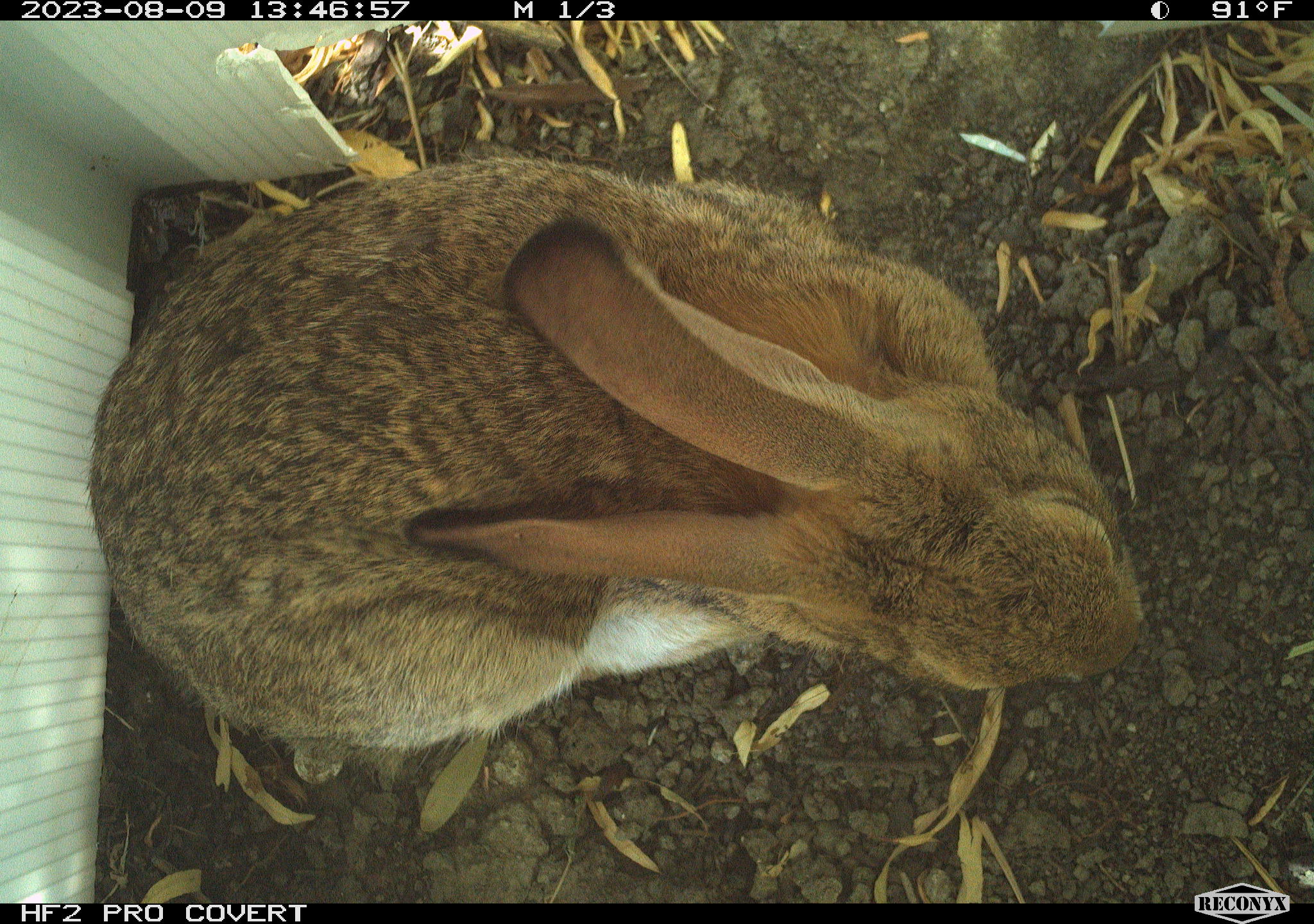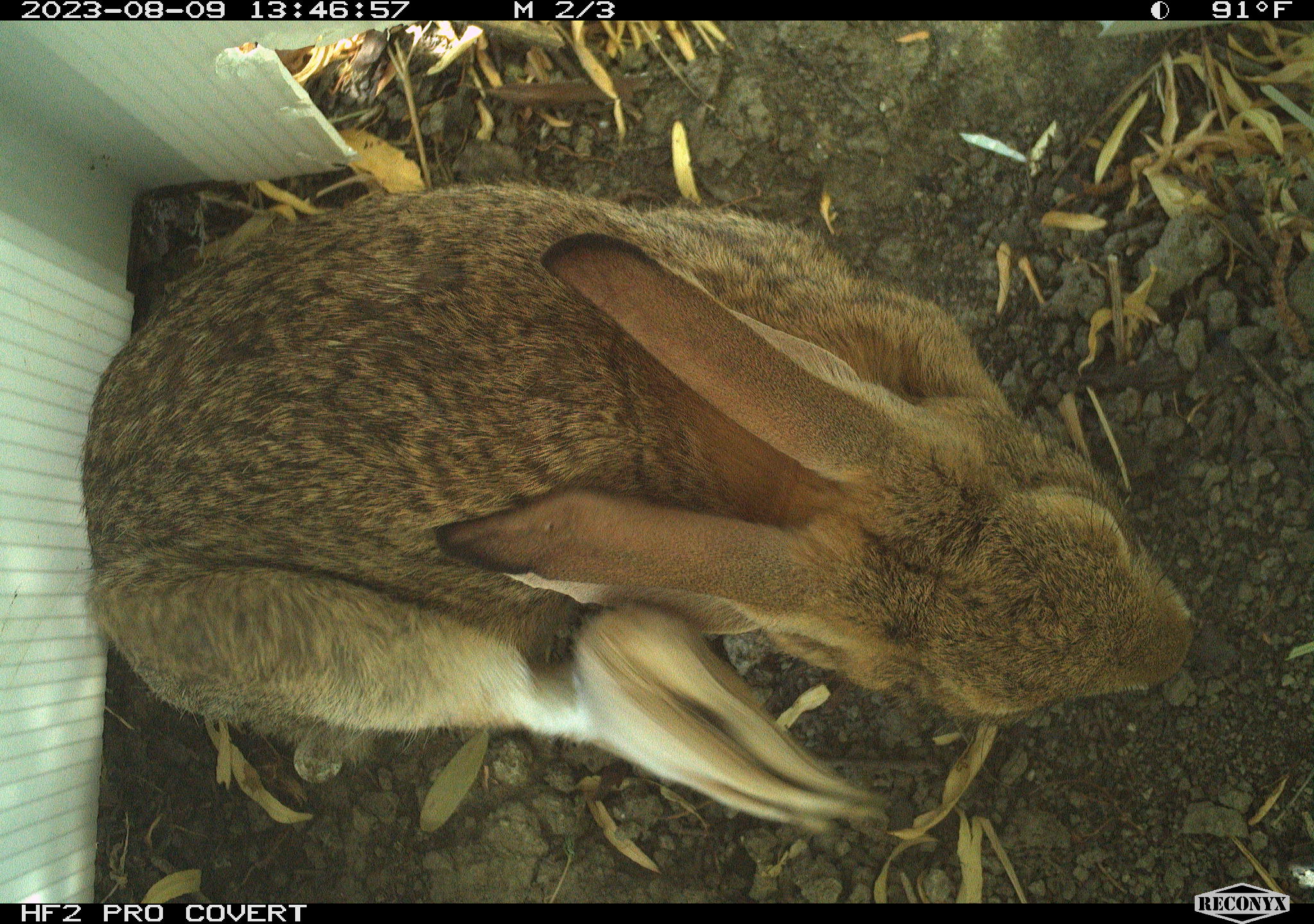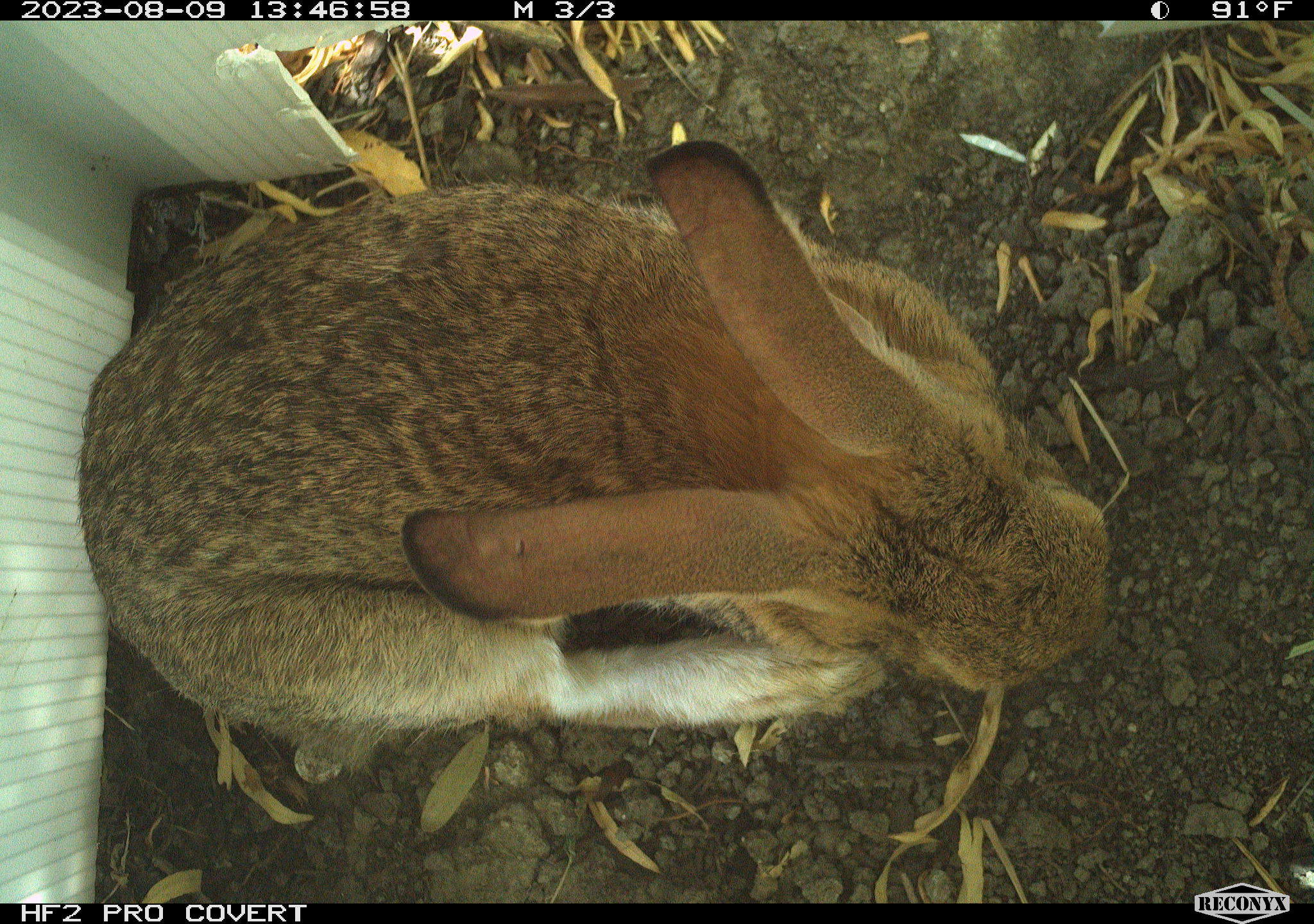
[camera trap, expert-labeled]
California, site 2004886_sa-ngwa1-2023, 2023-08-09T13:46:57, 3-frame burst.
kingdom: Animalia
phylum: Chordata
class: Mammalia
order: Lagomorpha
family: Leporidae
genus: Sylvilagus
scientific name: Sylvilagus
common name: cottontail rabbits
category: sylvilagus species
Sylvilagus species (cottontail rabbits) (Sylvilagus).